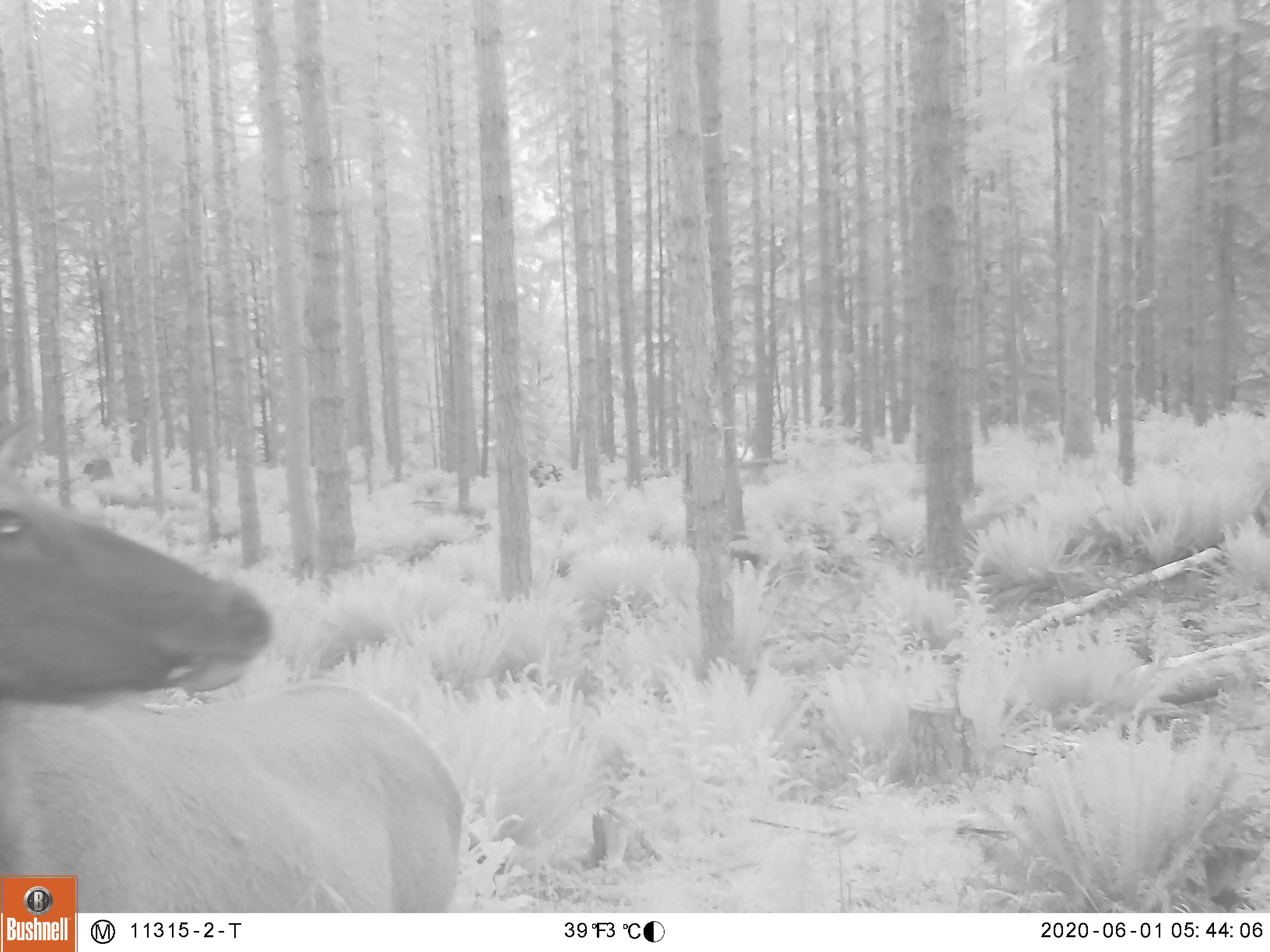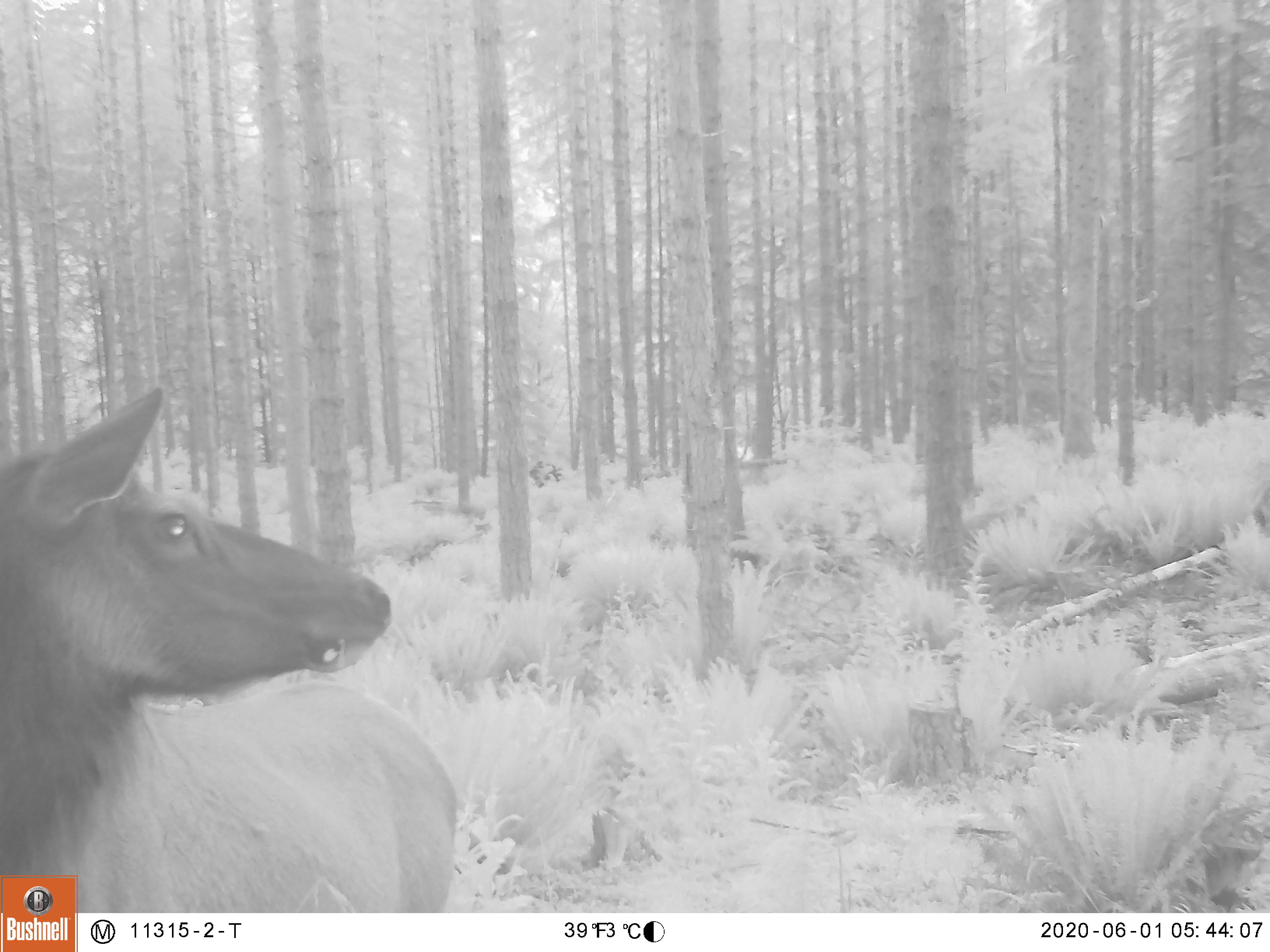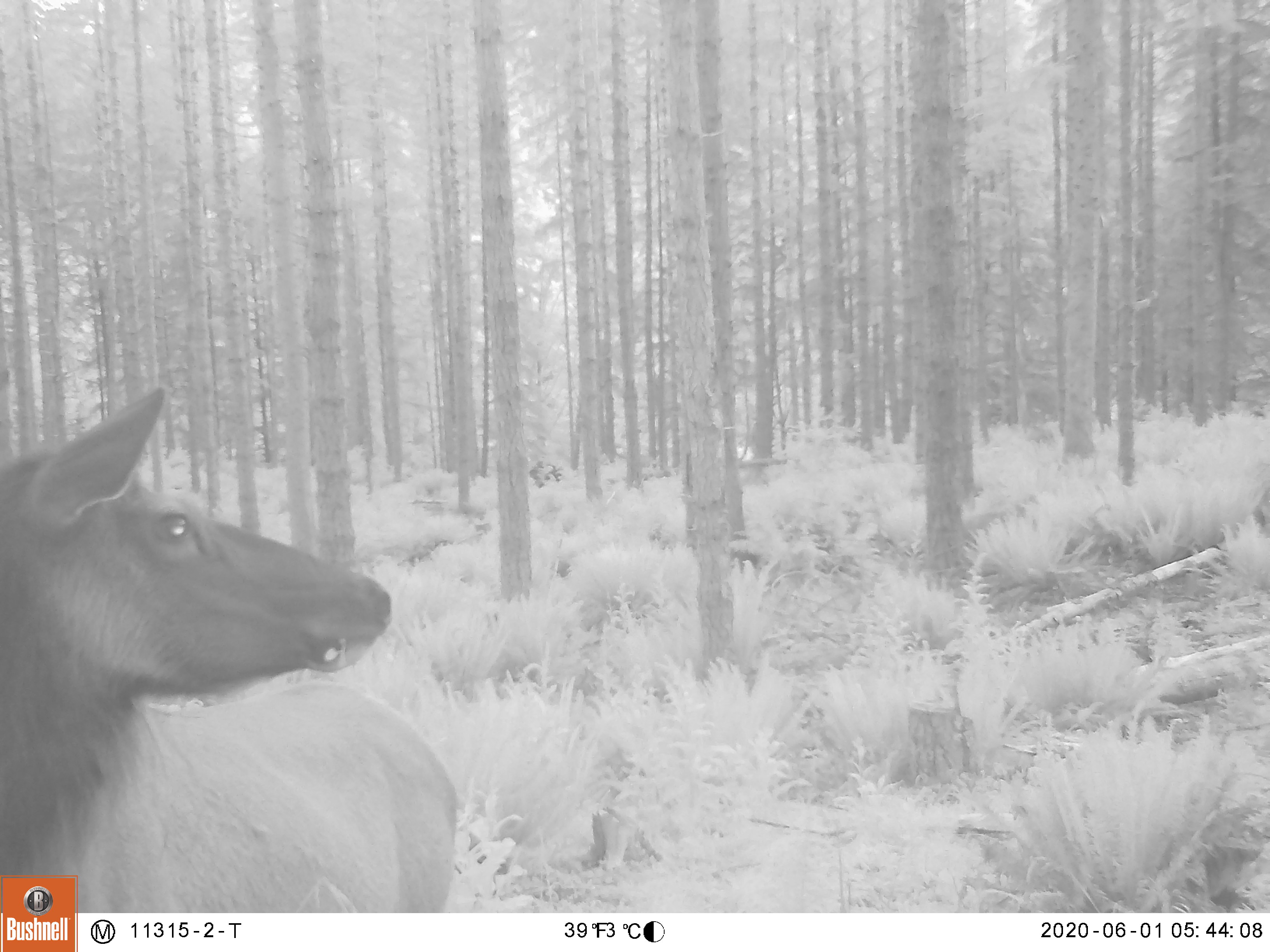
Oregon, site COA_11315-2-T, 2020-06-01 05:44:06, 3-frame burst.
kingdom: Animalia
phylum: Chordata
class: Mammalia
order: Artiodactyla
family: Cervidae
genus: Cervus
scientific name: Cervus canadensis roosevelti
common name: roosevelt elk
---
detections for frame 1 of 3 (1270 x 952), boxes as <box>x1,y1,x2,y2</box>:
roosevelt elk: <box>5,470,468,869</box>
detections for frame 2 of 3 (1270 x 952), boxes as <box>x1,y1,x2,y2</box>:
roosevelt elk: <box>0,382,466,867</box>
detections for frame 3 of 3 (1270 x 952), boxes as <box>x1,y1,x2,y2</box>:
roosevelt elk: <box>3,377,463,871</box>